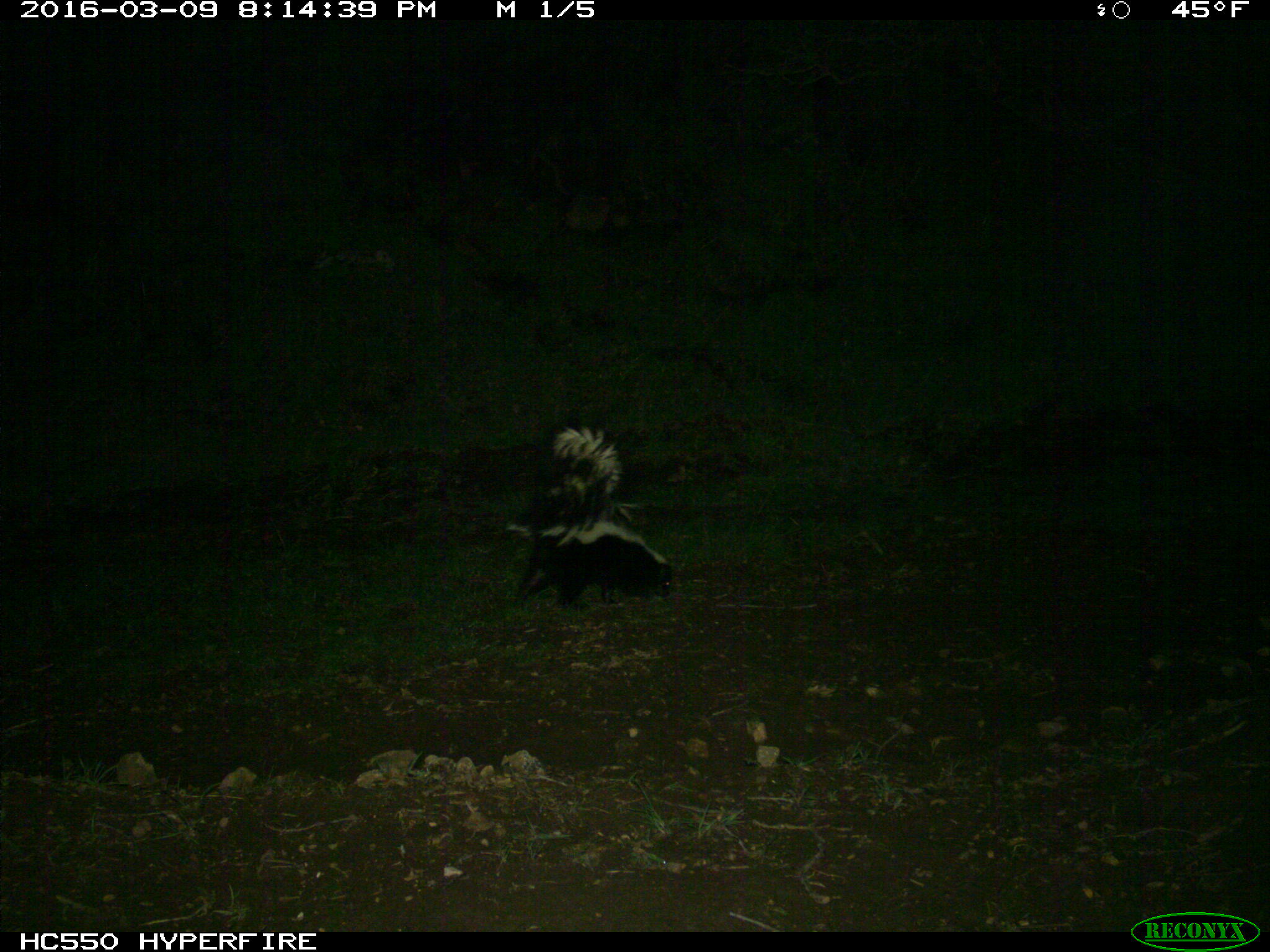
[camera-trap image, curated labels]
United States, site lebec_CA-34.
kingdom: Animalia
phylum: Chordata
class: Mammalia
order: Carnivora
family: Mephitidae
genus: Mephitis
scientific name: Mephitis mephitis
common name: striped skunk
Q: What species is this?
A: Mephitis mephitis (striped skunk).